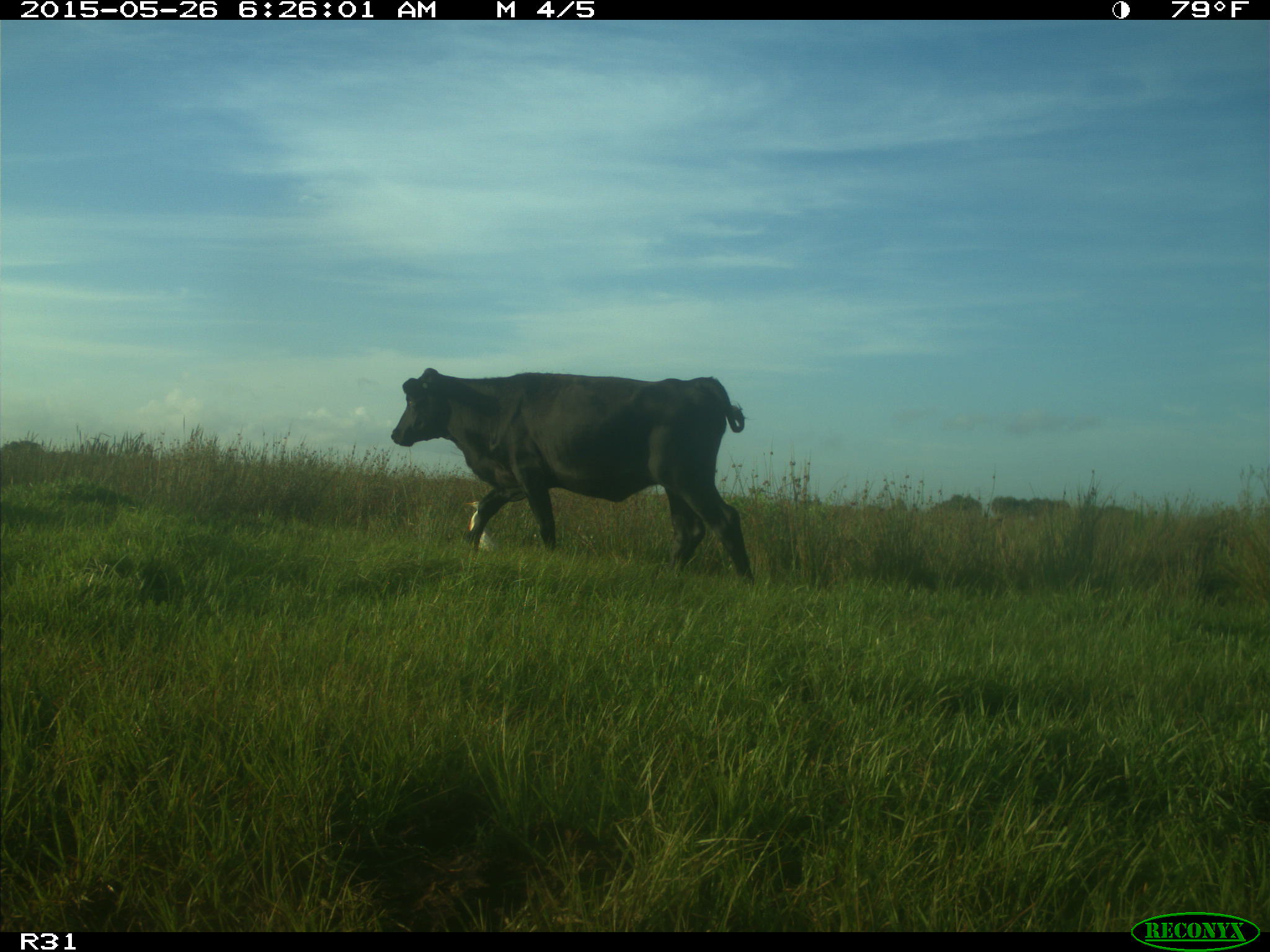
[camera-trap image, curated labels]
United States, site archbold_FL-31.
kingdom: Animalia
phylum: Chordata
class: Mammalia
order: Artiodactyla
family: Bovidae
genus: Bos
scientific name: Bos taurus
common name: domestic cow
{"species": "Bos taurus (domestic cow)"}